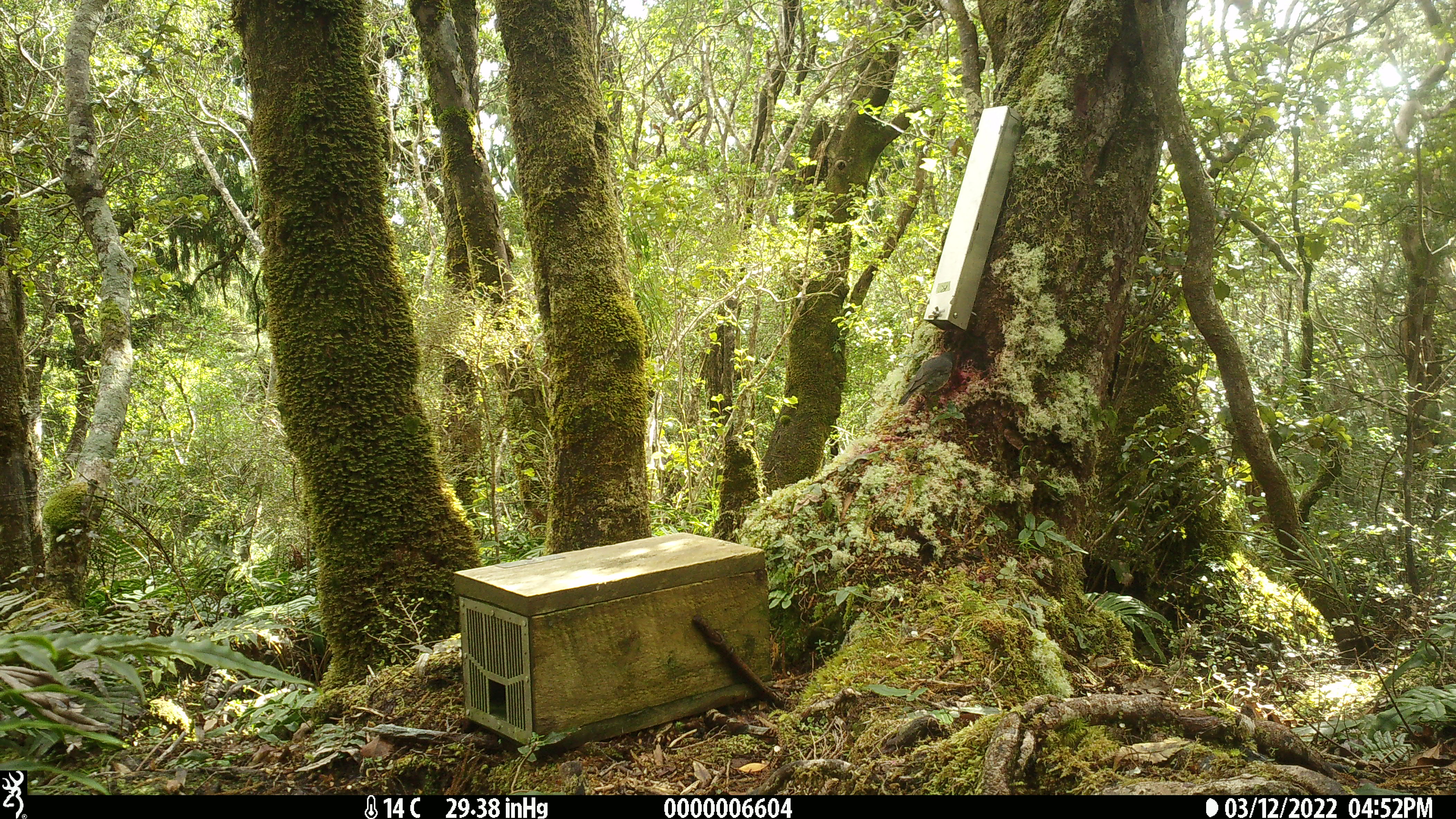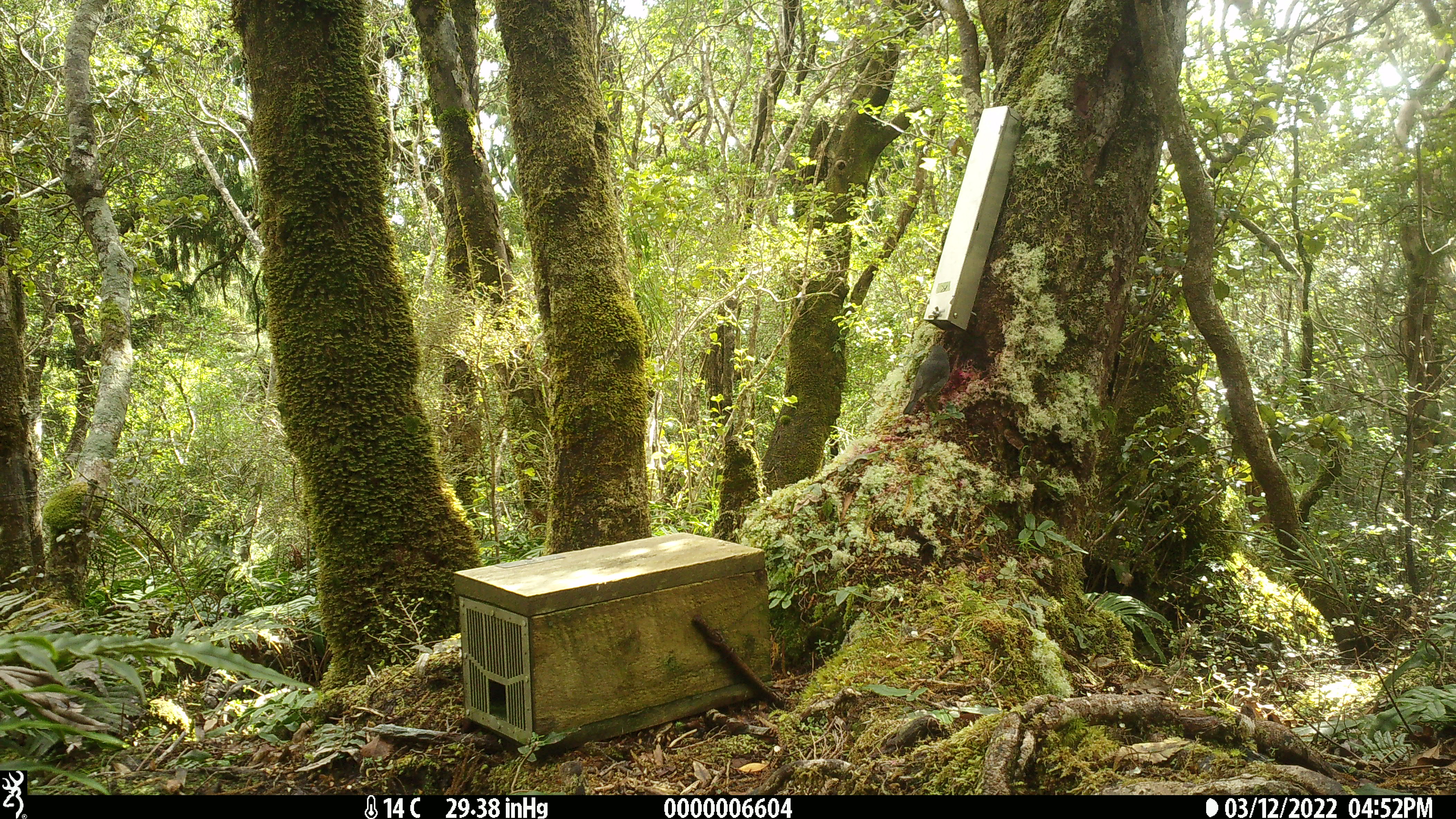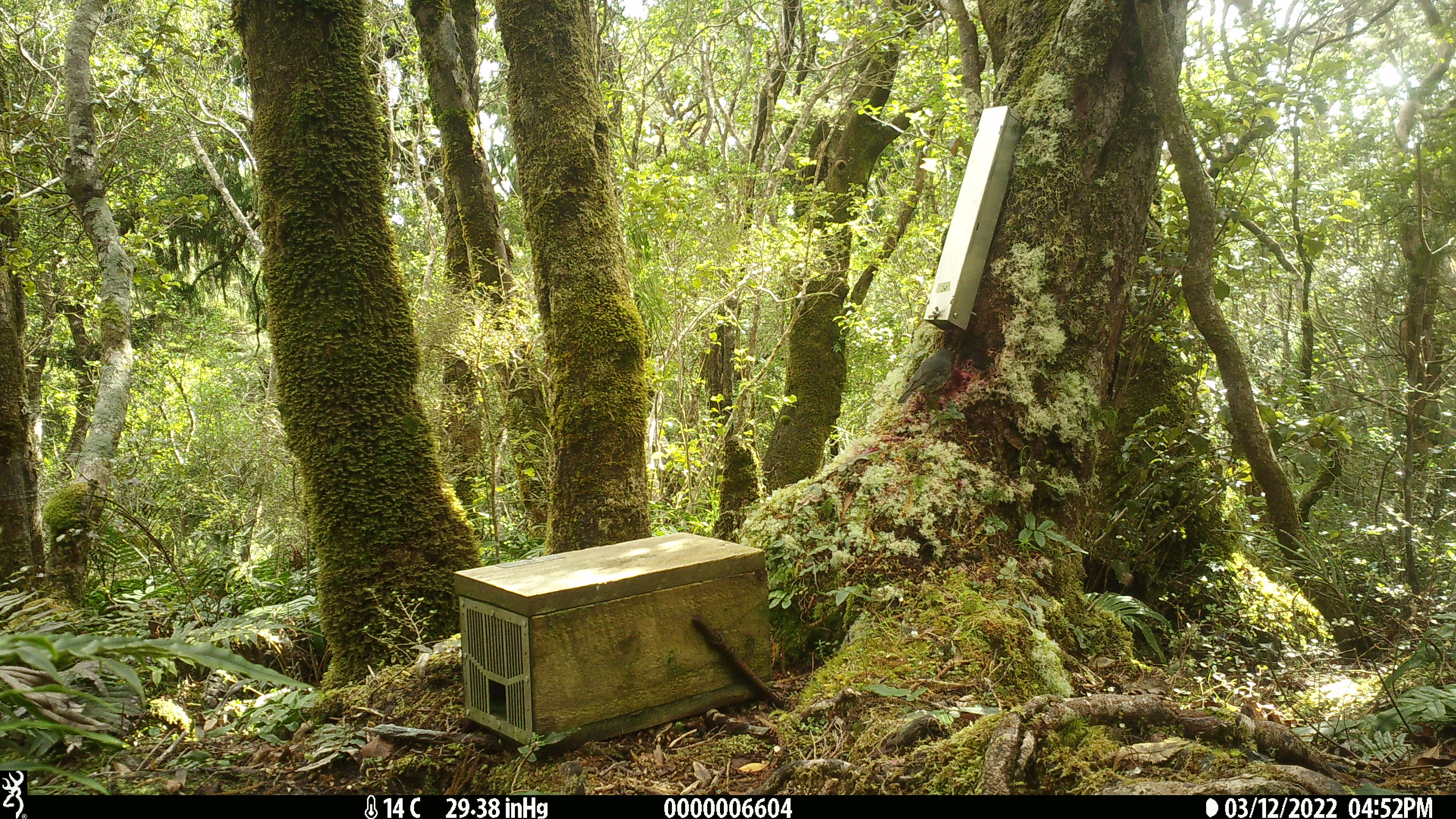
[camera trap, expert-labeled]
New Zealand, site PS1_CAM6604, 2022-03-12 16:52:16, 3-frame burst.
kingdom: Animalia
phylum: Chordata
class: Aves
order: Passeriformes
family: Petroicidae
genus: Petroica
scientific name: Petroica australis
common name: new zealand robin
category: robin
Robin (new zealand robin) (Petroica australis).